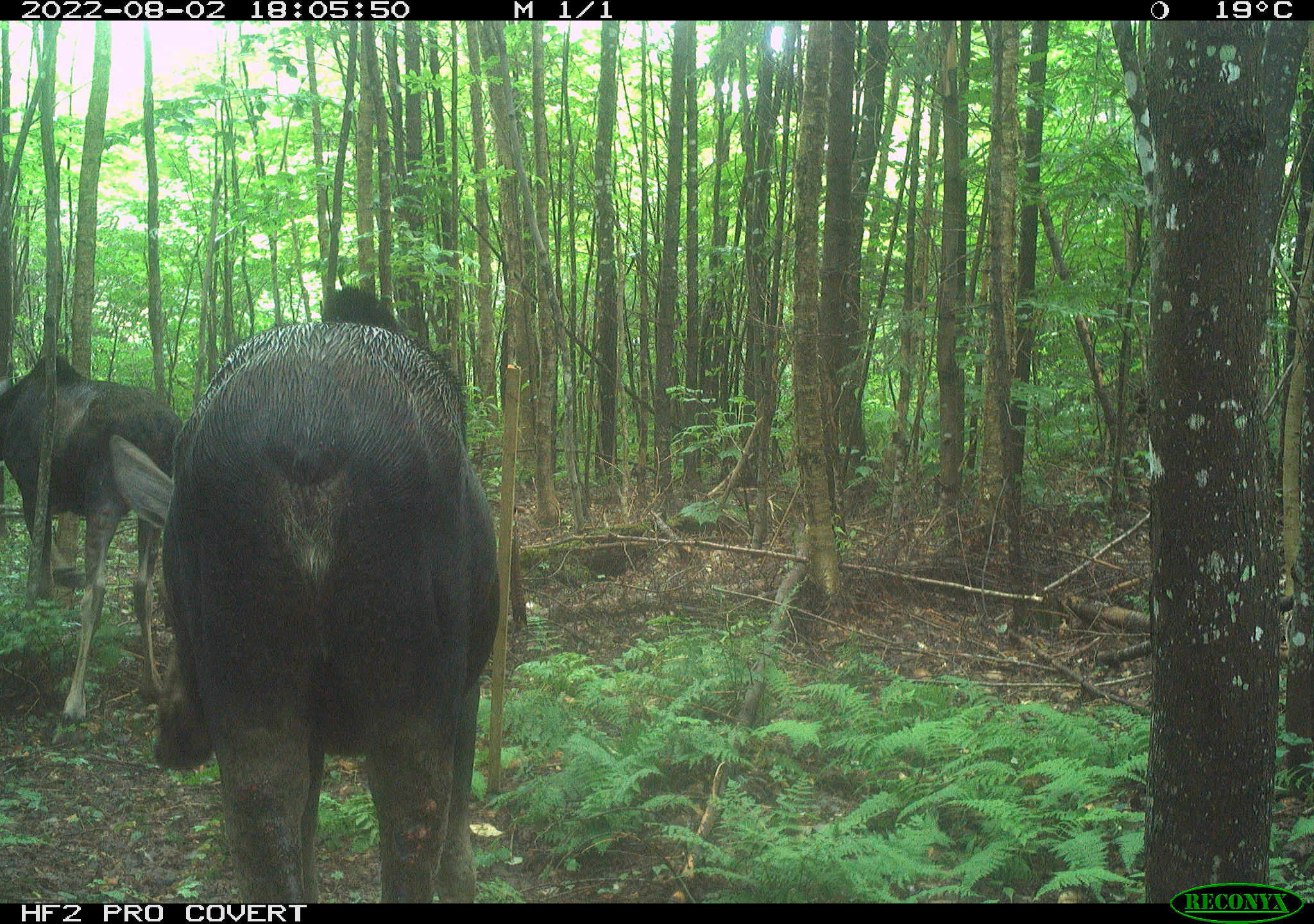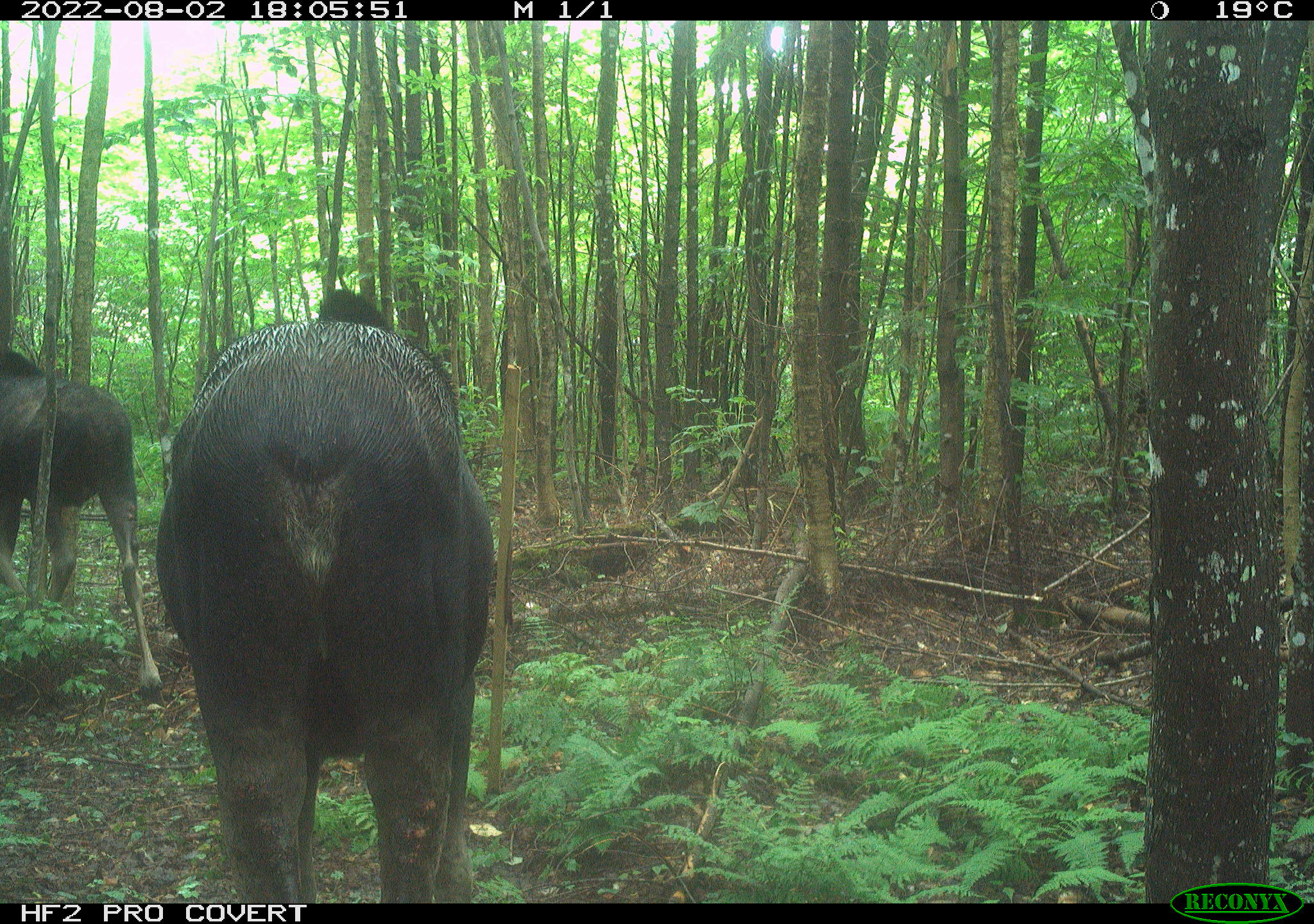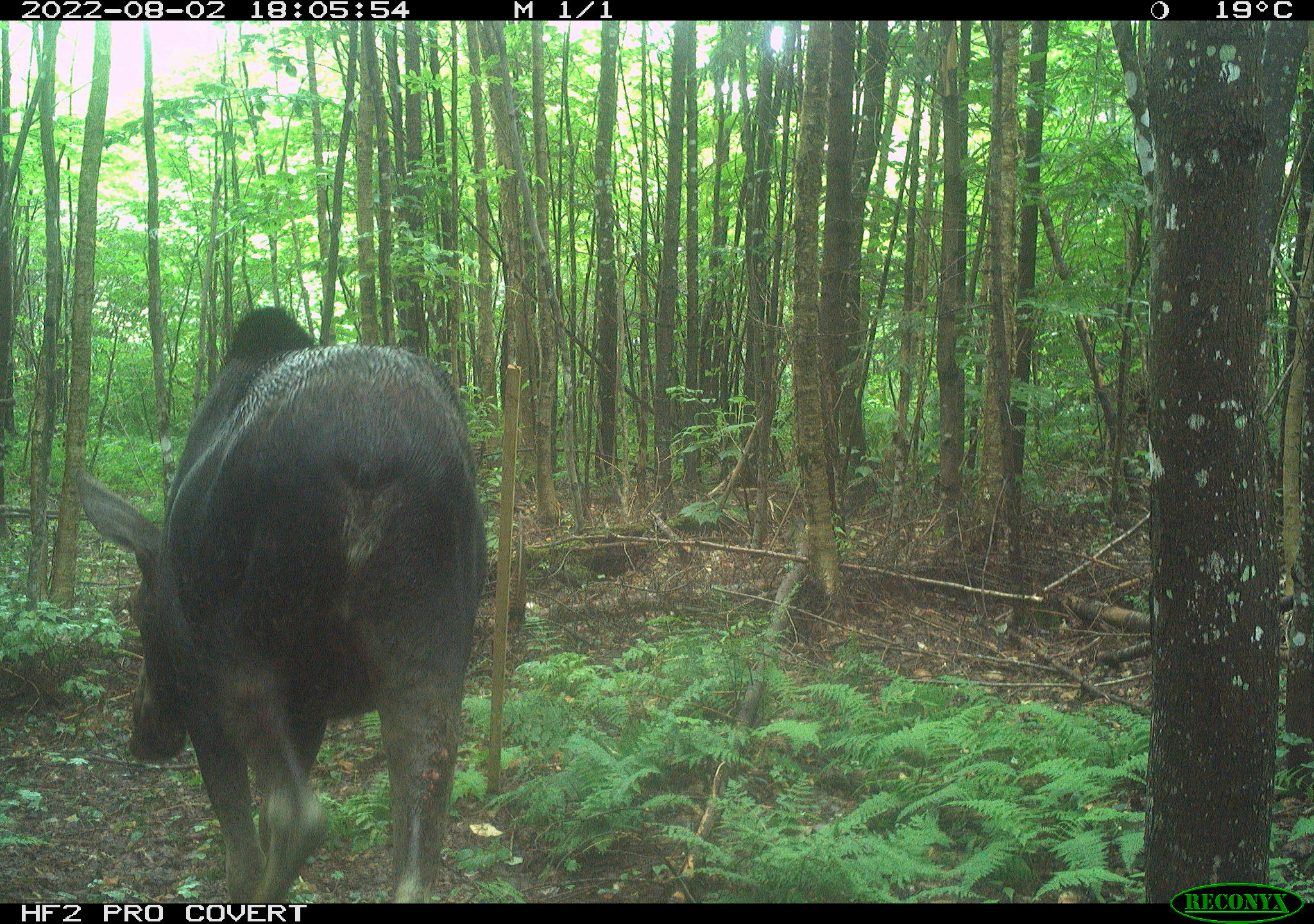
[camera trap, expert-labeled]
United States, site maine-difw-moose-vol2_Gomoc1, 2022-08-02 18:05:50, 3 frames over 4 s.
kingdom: Animalia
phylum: Chordata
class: Mammalia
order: Artiodactyla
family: Cervidae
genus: Alces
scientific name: Alces alces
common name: moose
Moose (Alces alces).